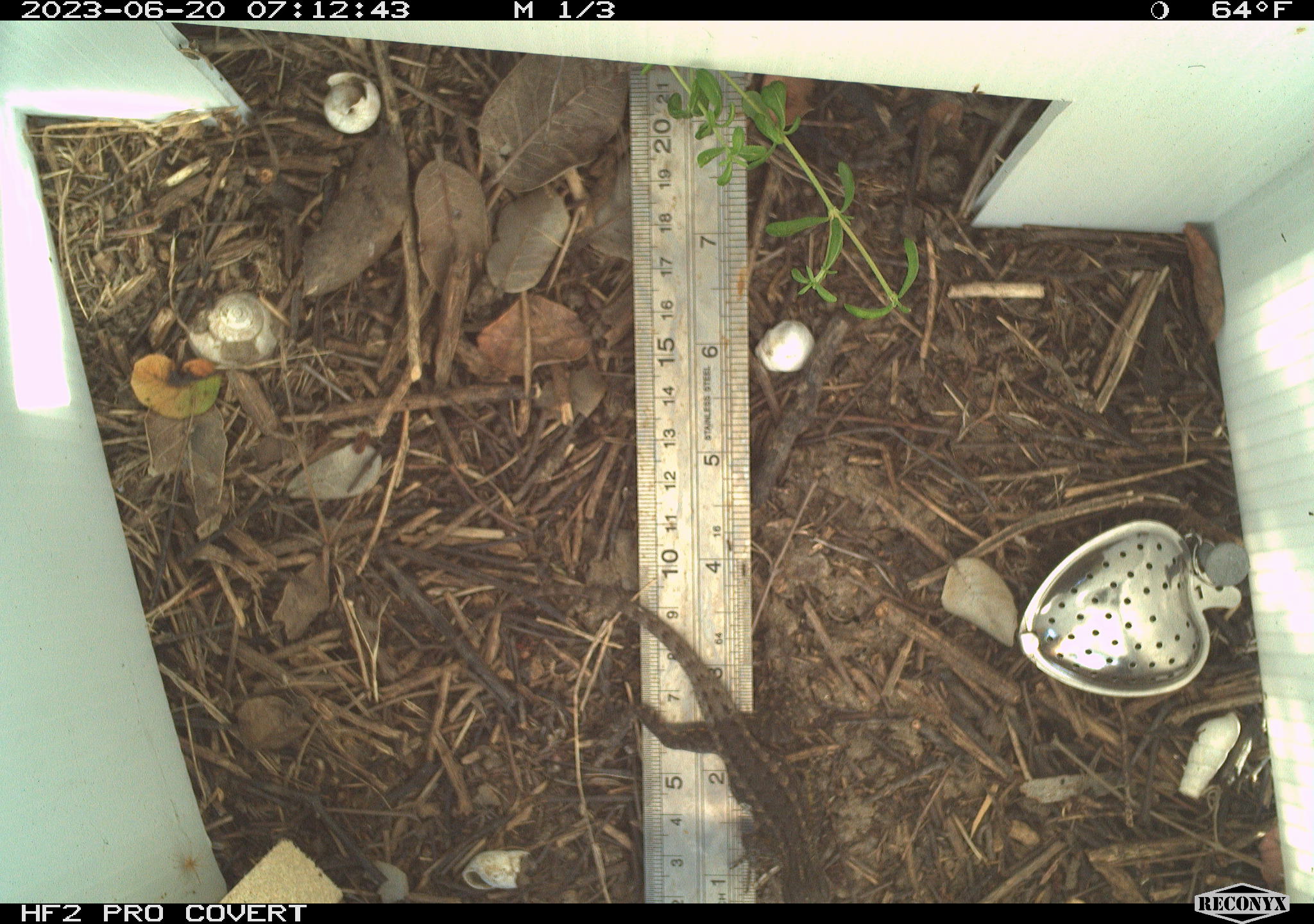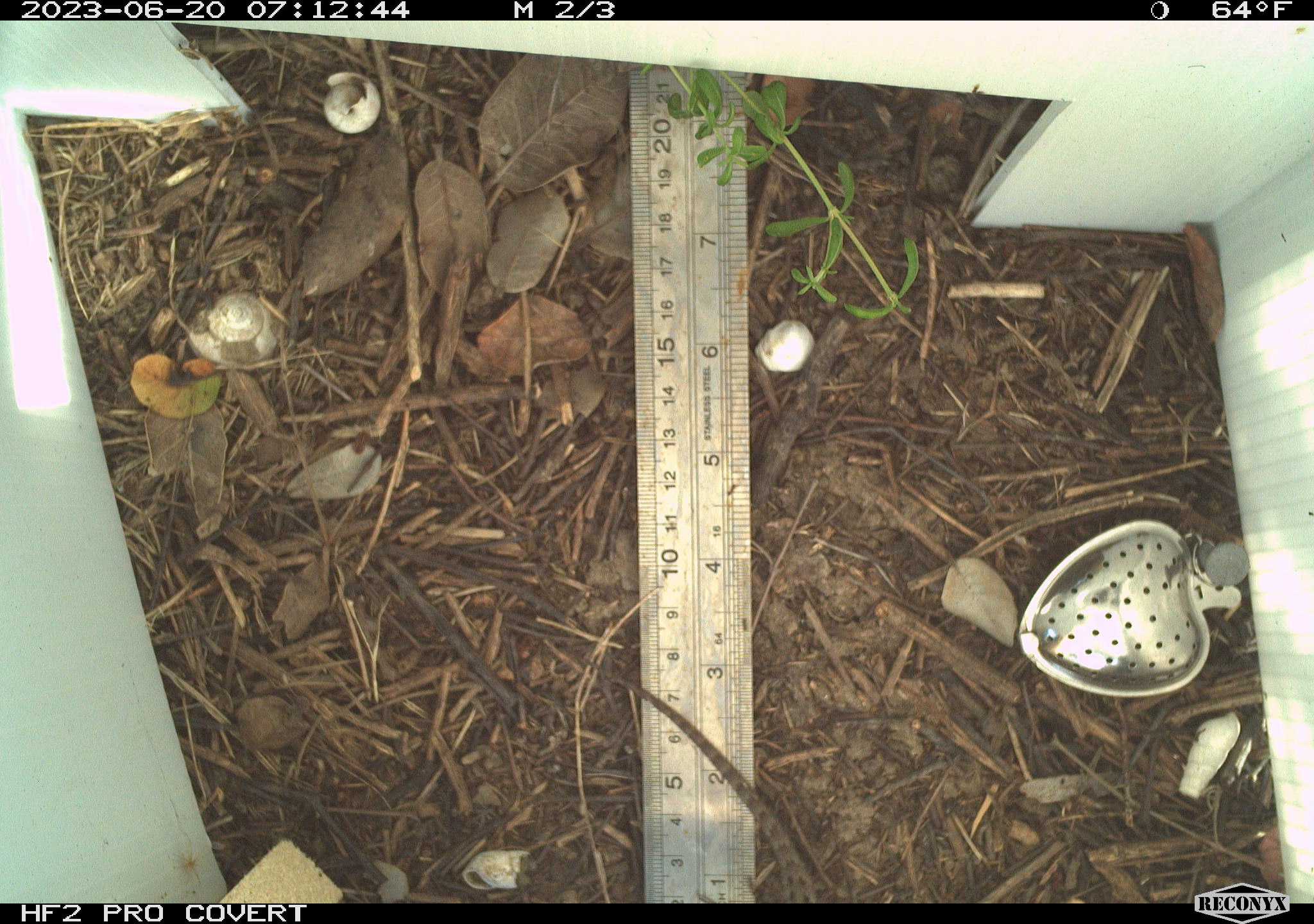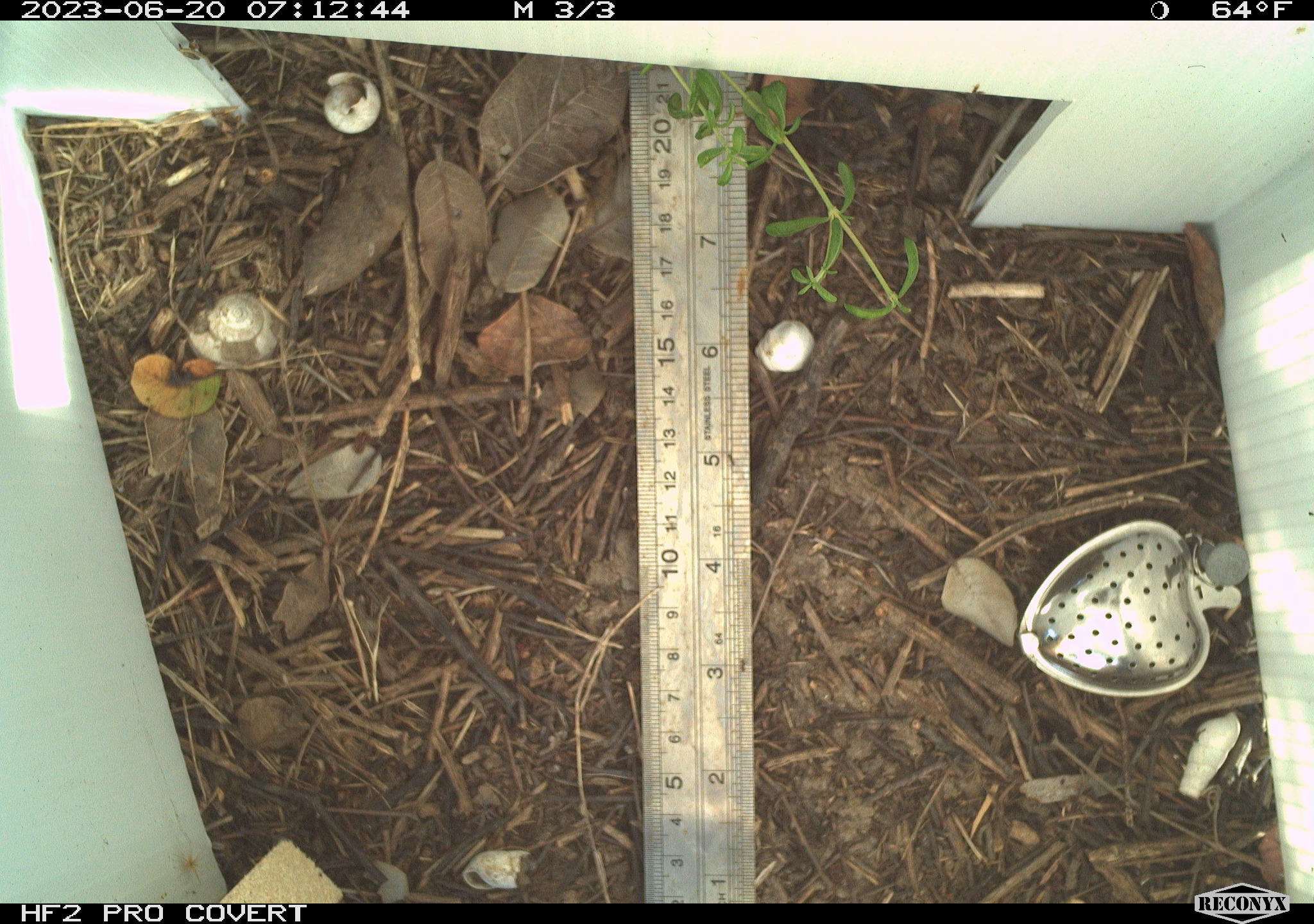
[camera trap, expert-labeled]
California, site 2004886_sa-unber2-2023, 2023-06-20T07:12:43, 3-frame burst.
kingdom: Animalia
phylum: Chordata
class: Reptilia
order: Squamata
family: Phrynosomatidae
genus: Sceloporus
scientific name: Sceloporus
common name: spiny lizards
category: sceloporus species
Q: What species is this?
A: Sceloporus species (spiny lizards) (Sceloporus).